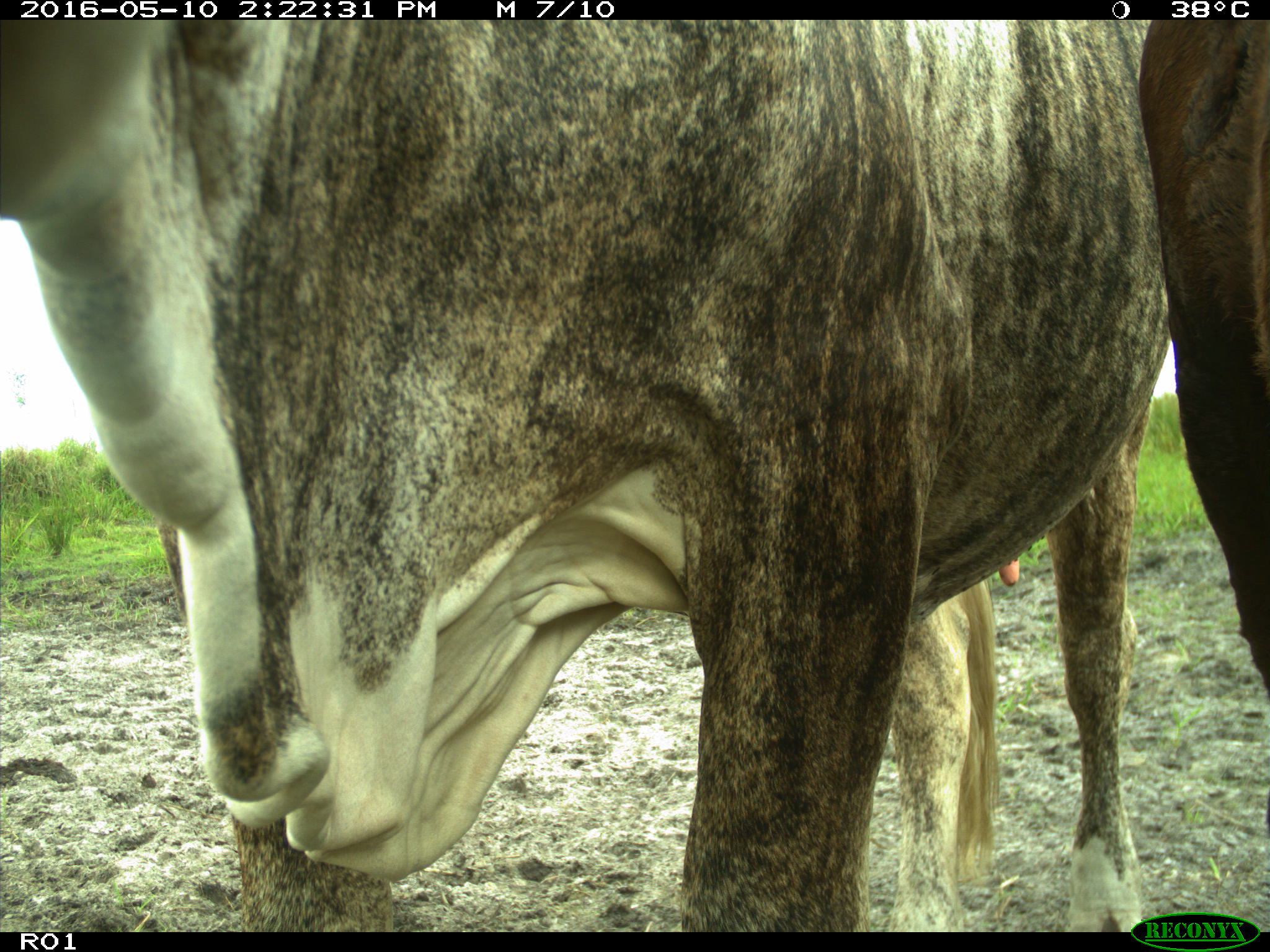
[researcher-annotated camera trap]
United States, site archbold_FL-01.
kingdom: Animalia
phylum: Chordata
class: Mammalia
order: Artiodactyla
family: Bovidae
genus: Bos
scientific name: Bos taurus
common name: domestic cow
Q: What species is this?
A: Bos taurus (domestic cow).